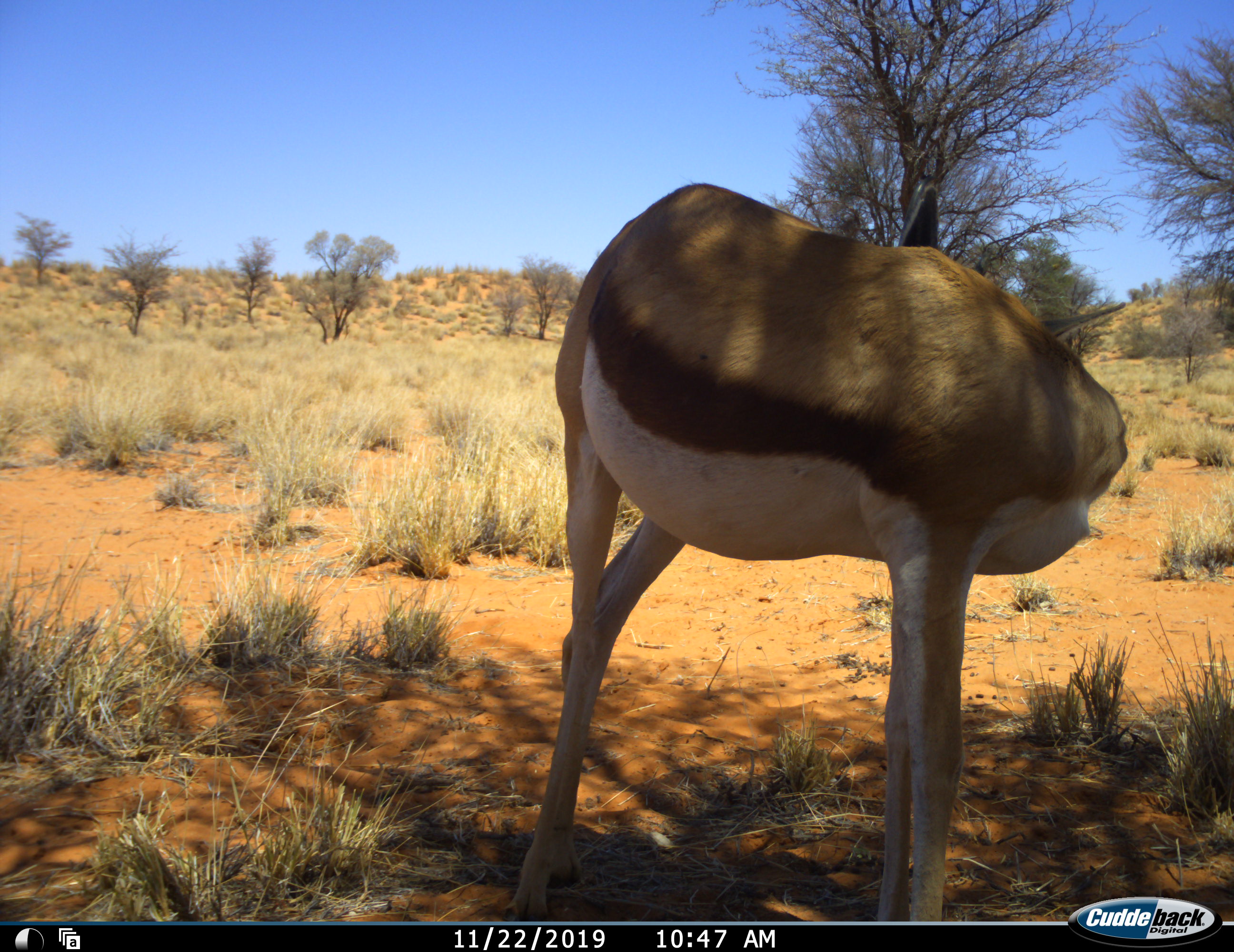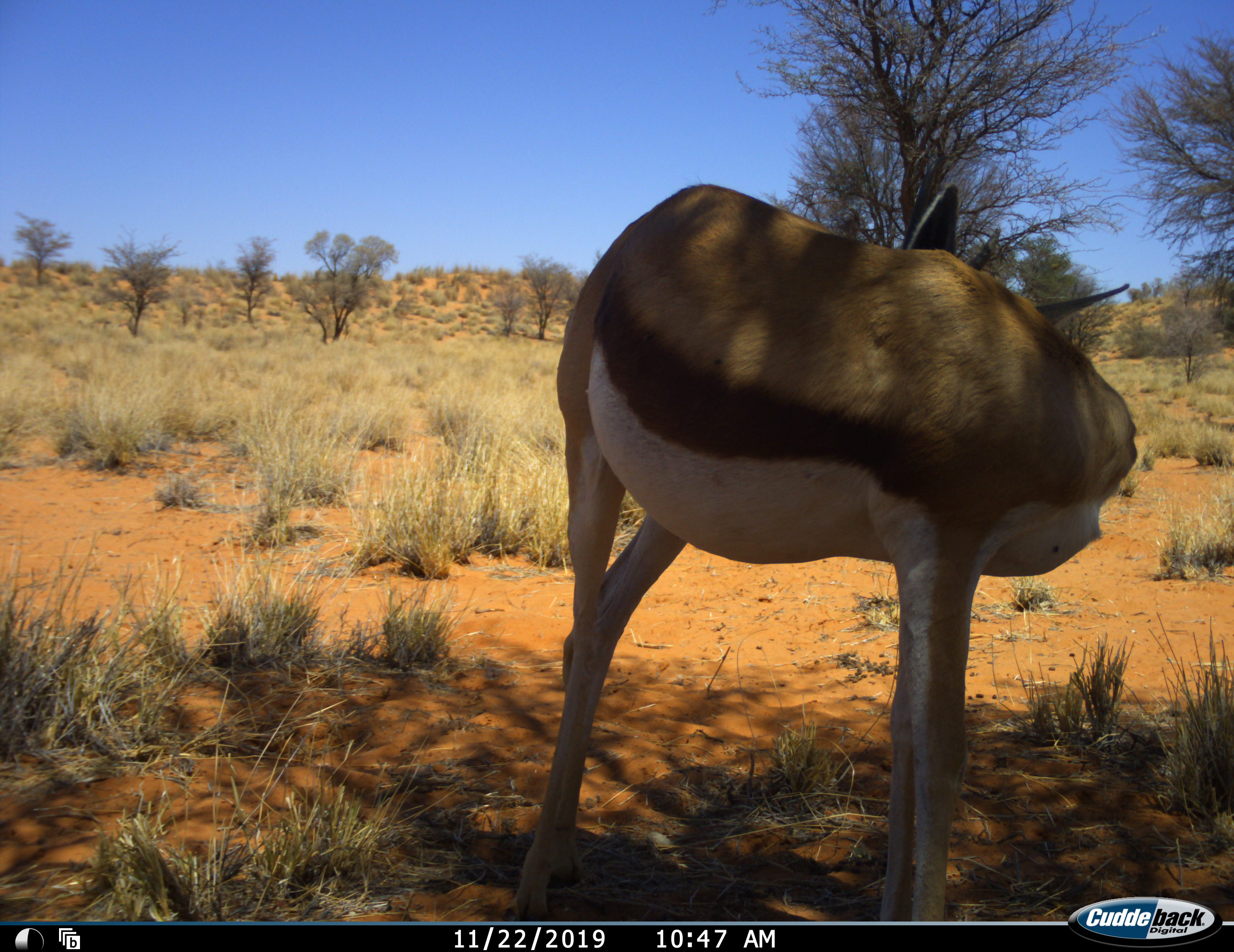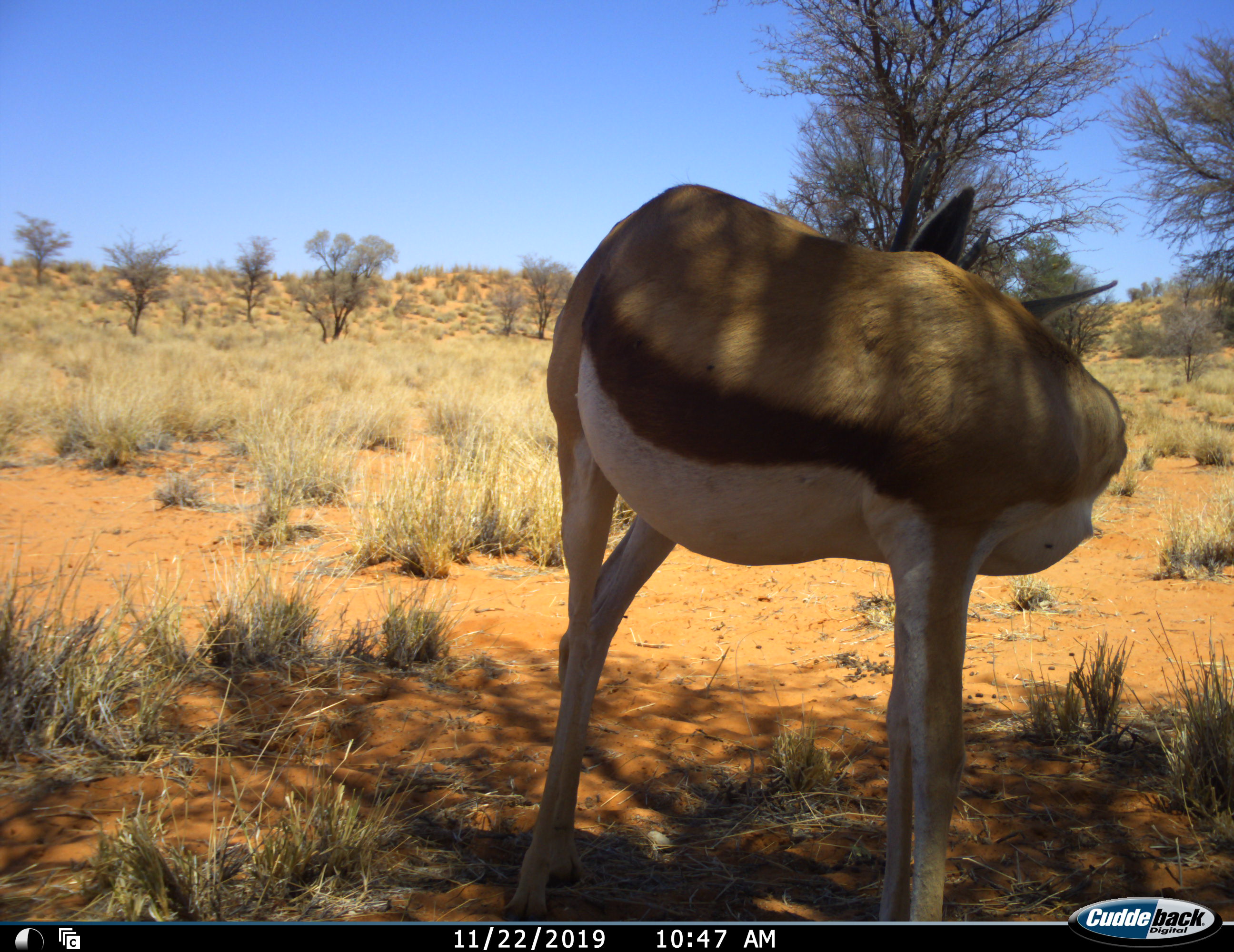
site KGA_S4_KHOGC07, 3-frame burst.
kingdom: Animalia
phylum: Chordata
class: Mammalia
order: Artiodactyla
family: Bovidae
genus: Antidorcas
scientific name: Antidorcas marsupialis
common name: springbok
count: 1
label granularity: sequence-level